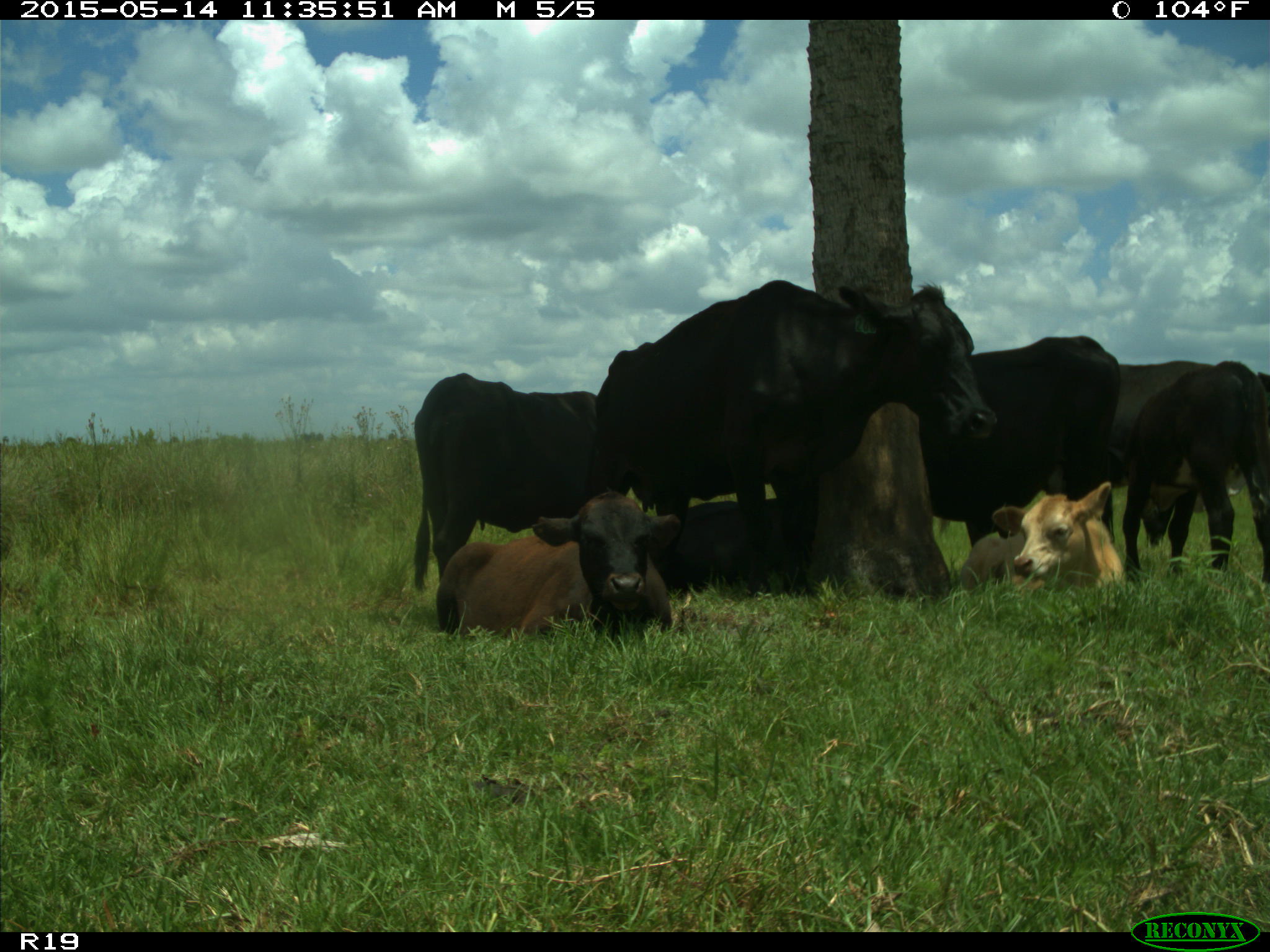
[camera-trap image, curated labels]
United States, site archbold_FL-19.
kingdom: Animalia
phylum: Chordata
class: Mammalia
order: Artiodactyla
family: Bovidae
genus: Bos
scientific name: Bos taurus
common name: domestic cow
Bos taurus (domestic cow).